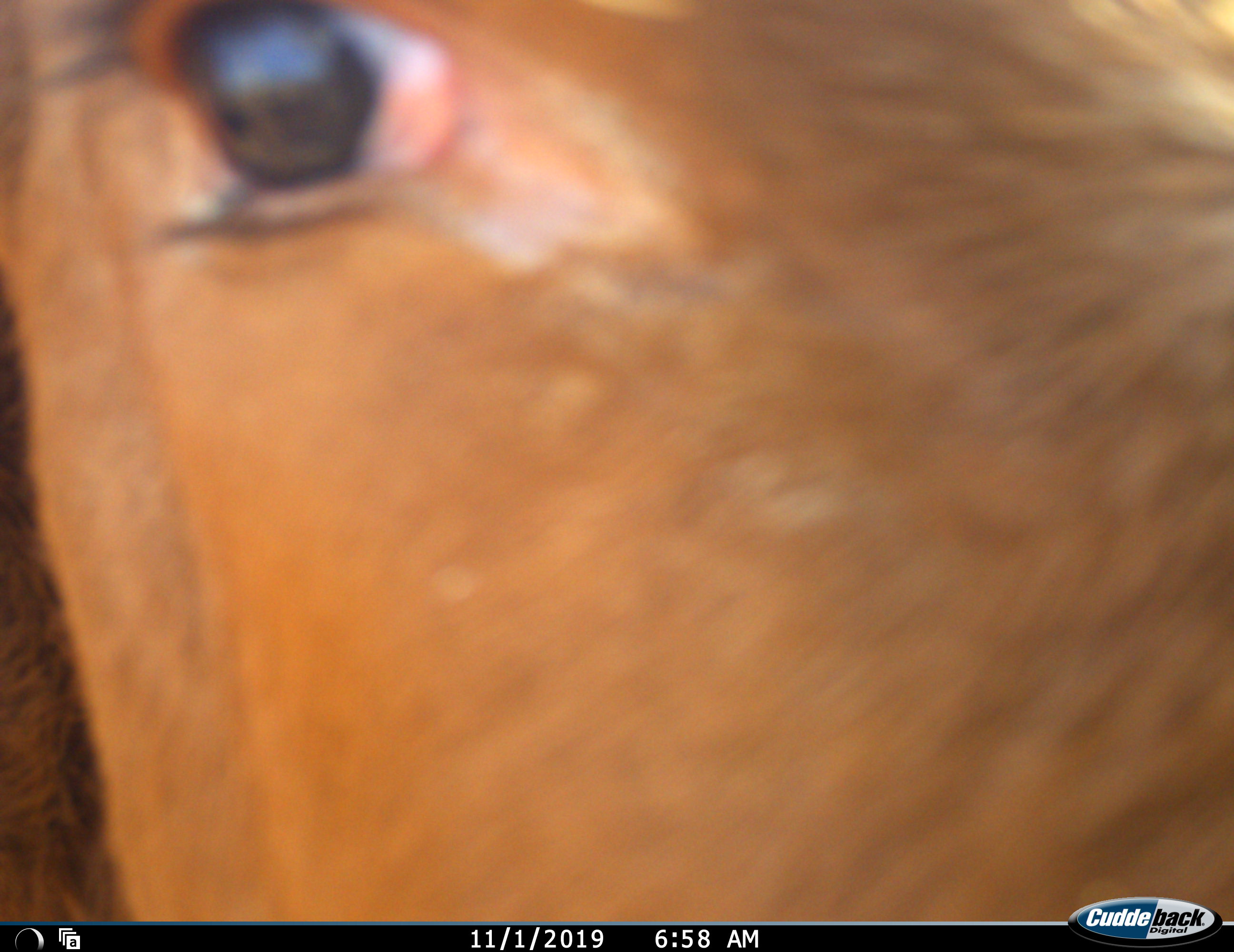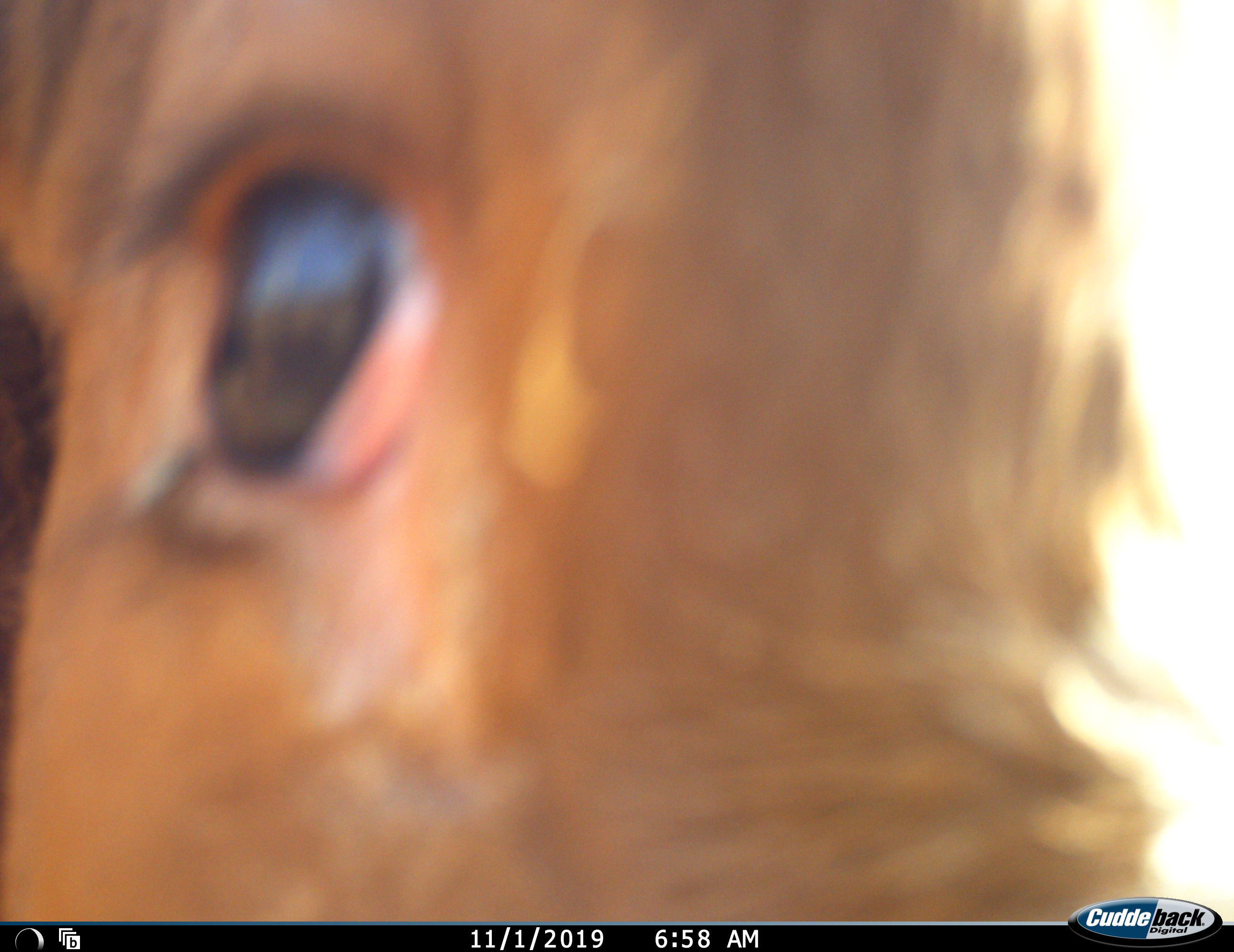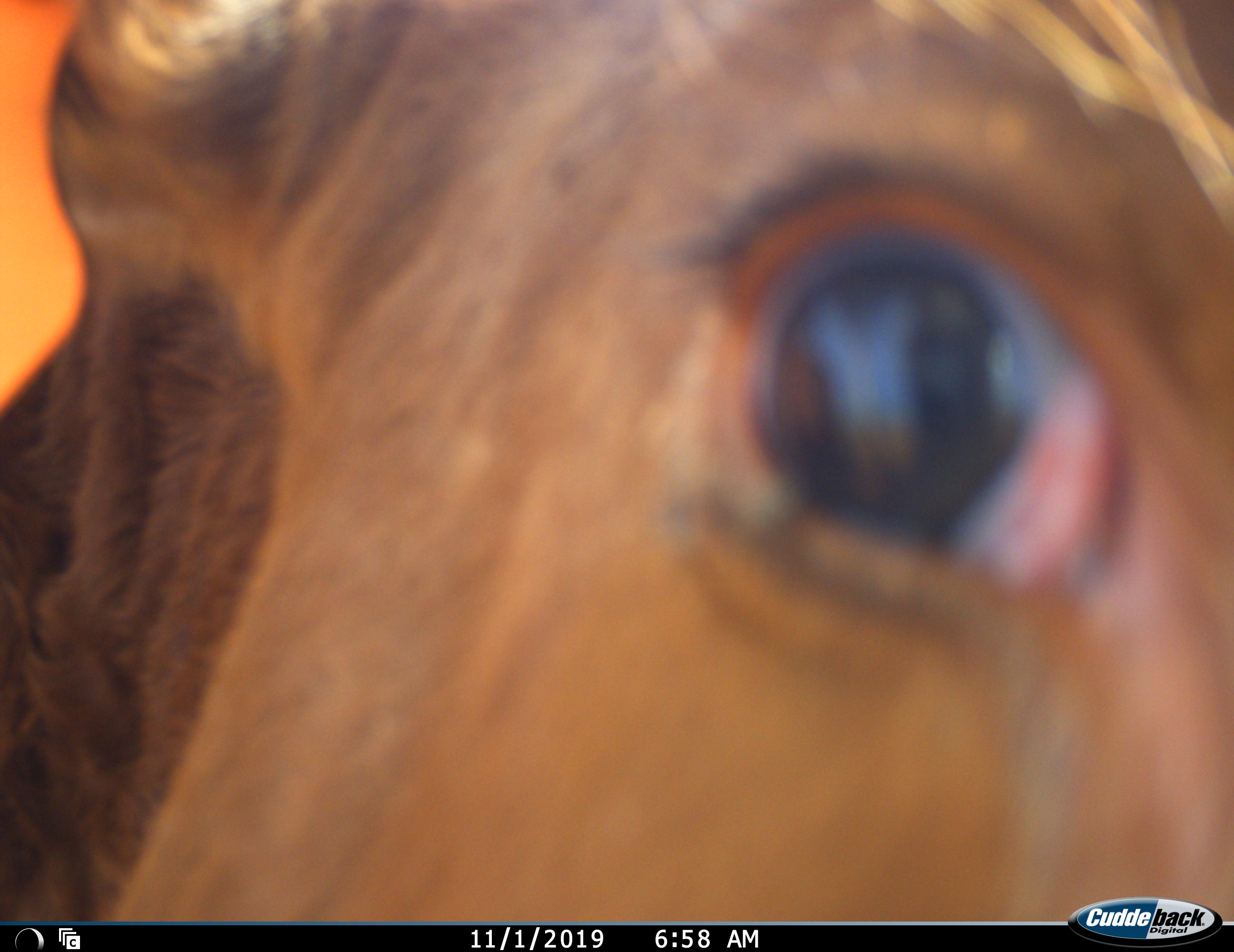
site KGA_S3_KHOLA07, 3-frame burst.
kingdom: Animalia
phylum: Chordata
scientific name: Vertebrata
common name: domestic animal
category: domesticanimal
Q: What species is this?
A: Domesticanimal (domestic animal) (Vertebrata).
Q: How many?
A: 1.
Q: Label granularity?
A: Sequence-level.